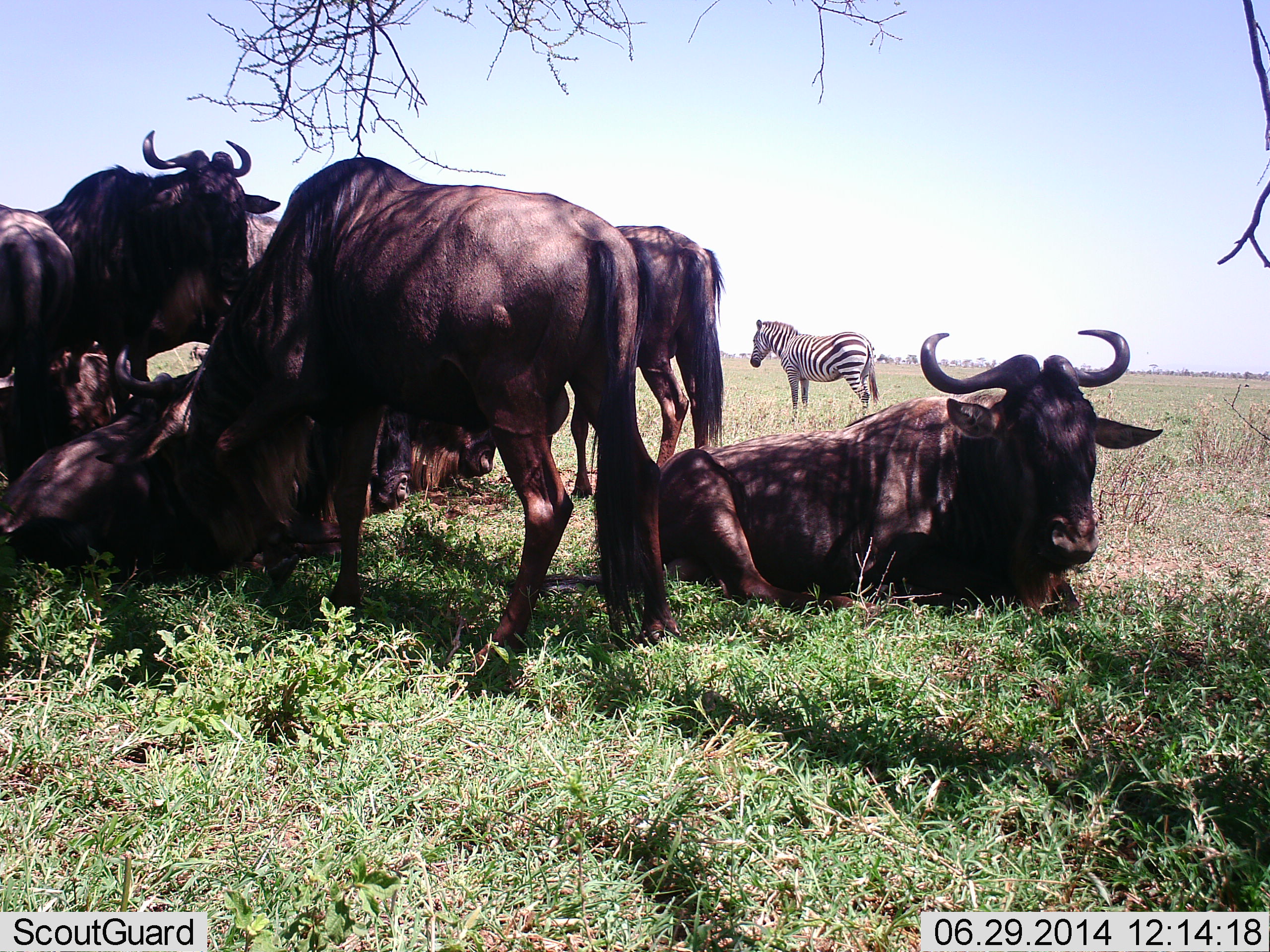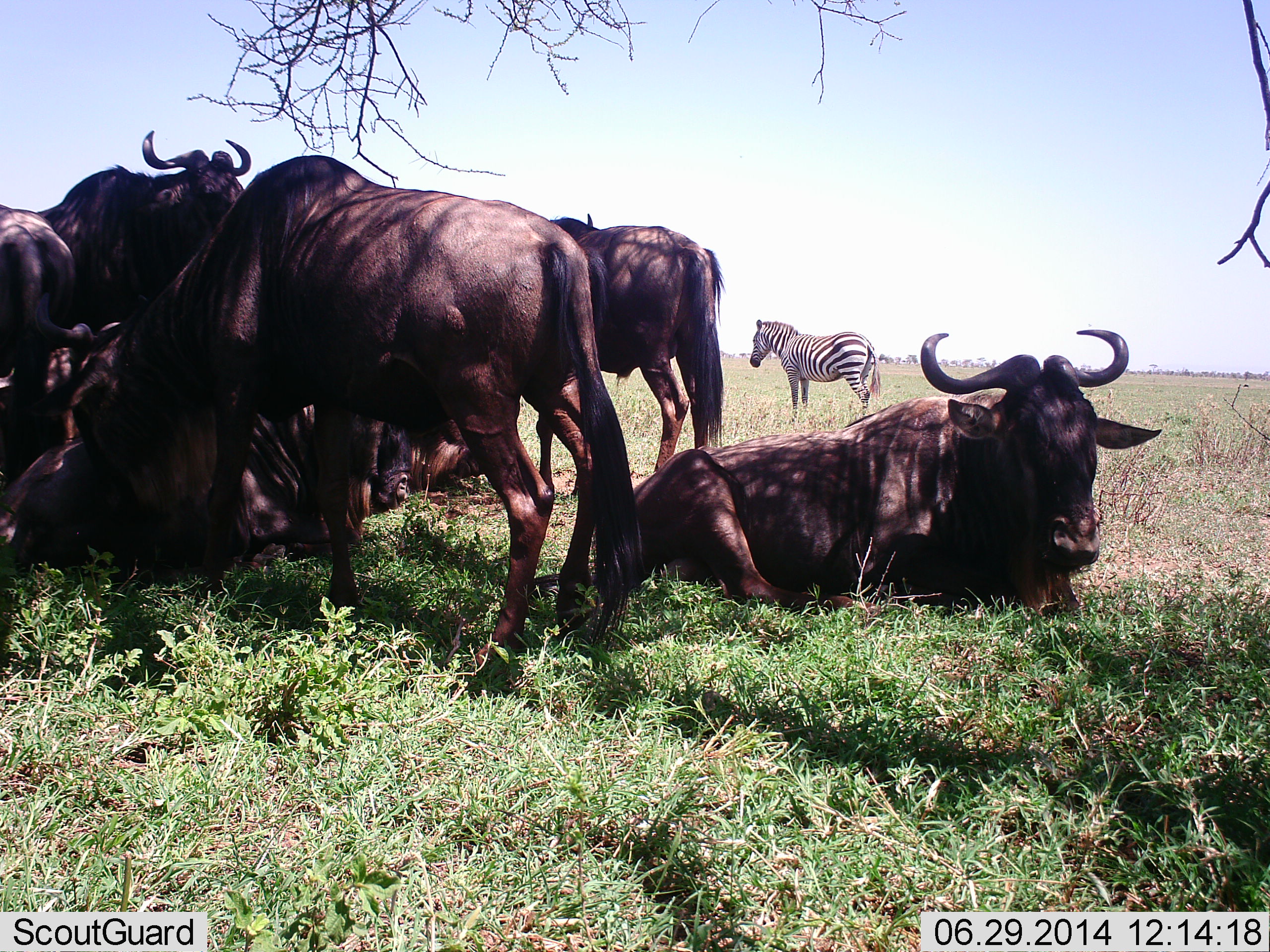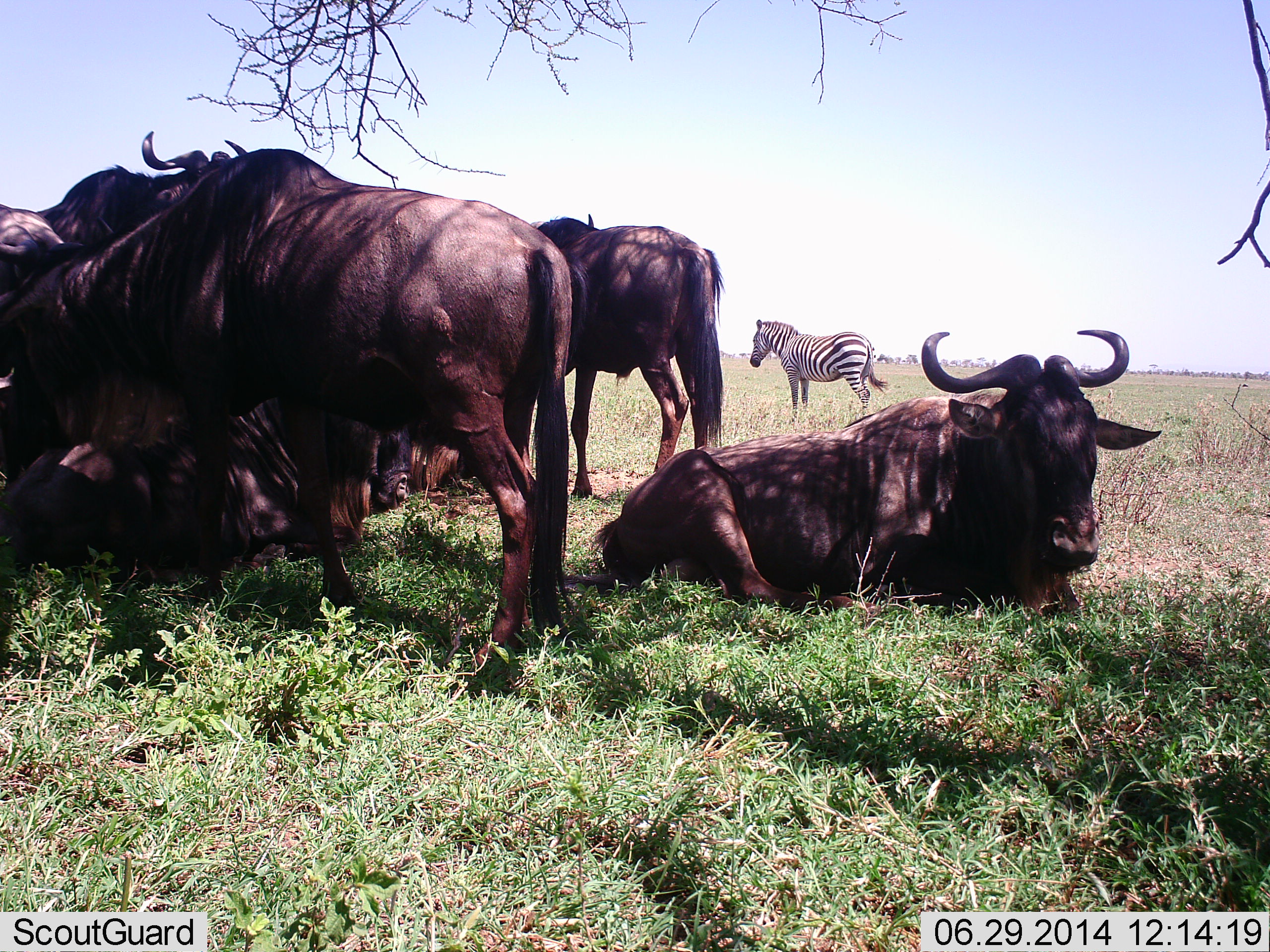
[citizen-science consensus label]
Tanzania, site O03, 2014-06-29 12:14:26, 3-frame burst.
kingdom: Animalia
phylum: Chordata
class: Mammalia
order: Artiodactyla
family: Bovidae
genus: Connochaetes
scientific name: Connochaetes taurinus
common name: blue wildebeest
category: wildebeest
Wildebeest (blue wildebeest) (Connochaetes taurinus), count 7. Behavior (volunteer vote fractions): standing 90%, resting 100%, moving 10%, interacting 10%. Young present (vote fraction): 0%. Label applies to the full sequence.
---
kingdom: Animalia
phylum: Chordata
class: Mammalia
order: Perissodactyla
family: Equidae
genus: Equus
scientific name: Equus quagga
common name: plains zebra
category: zebra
Zebra (plains zebra) (Equus quagga), count 1. Behavior (volunteer vote fractions): standing 100%, resting 0%, moving 0%, interacting 0%. Young present (vote fraction): 0%. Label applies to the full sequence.